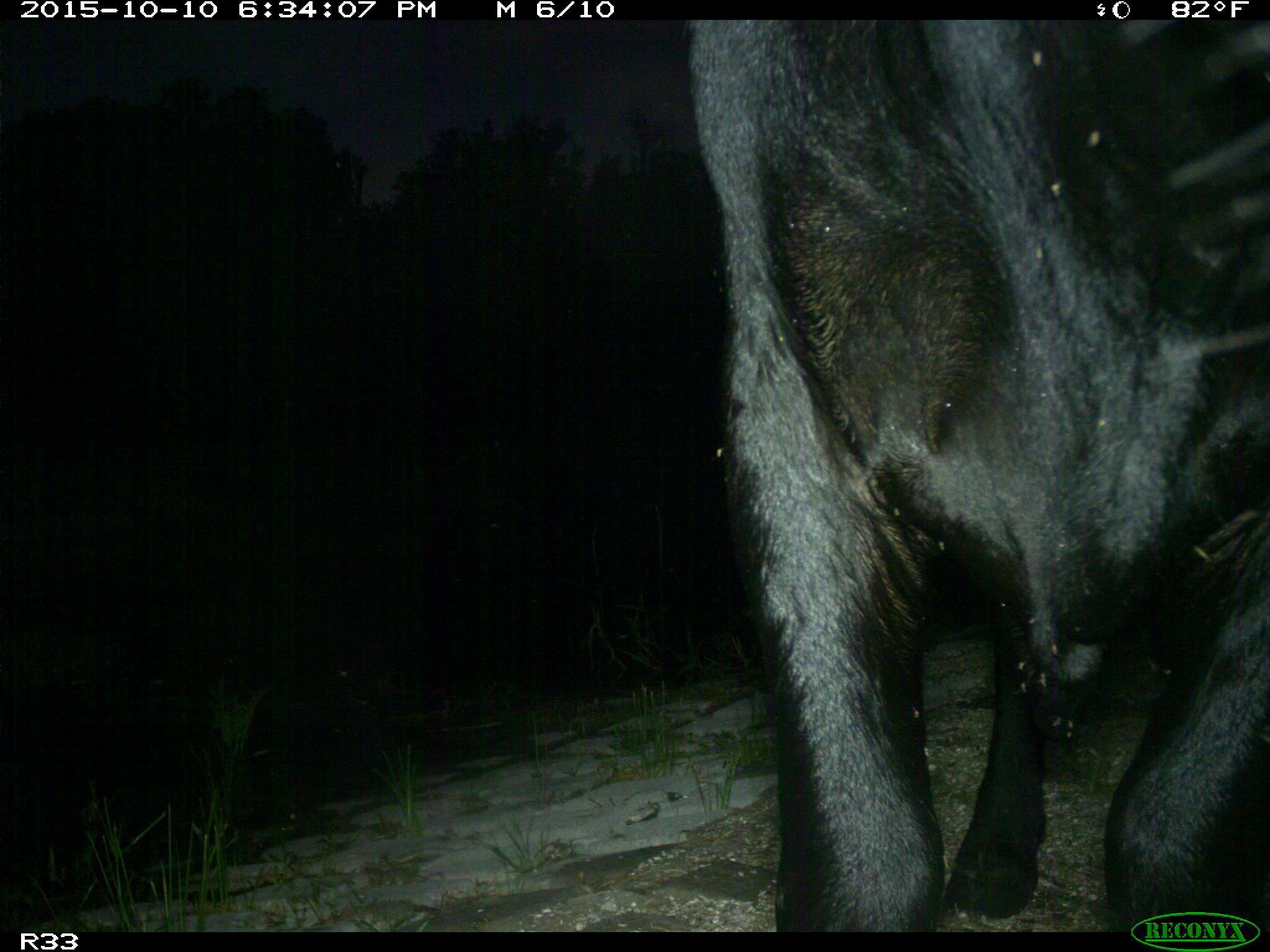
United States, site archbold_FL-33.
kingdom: Animalia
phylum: Chordata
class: Mammalia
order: Artiodactyla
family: Bovidae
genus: Bos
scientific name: Bos taurus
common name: domestic cow